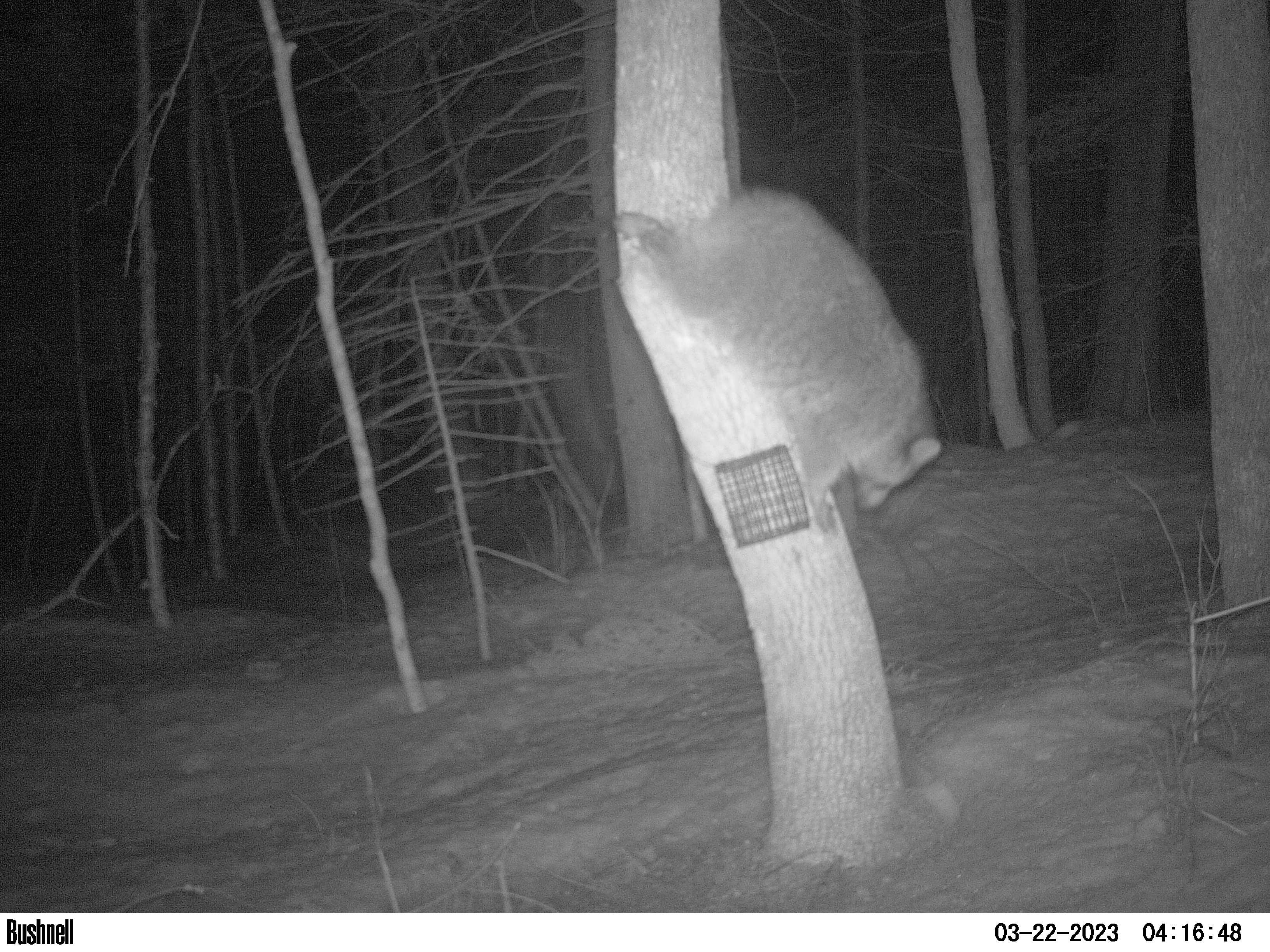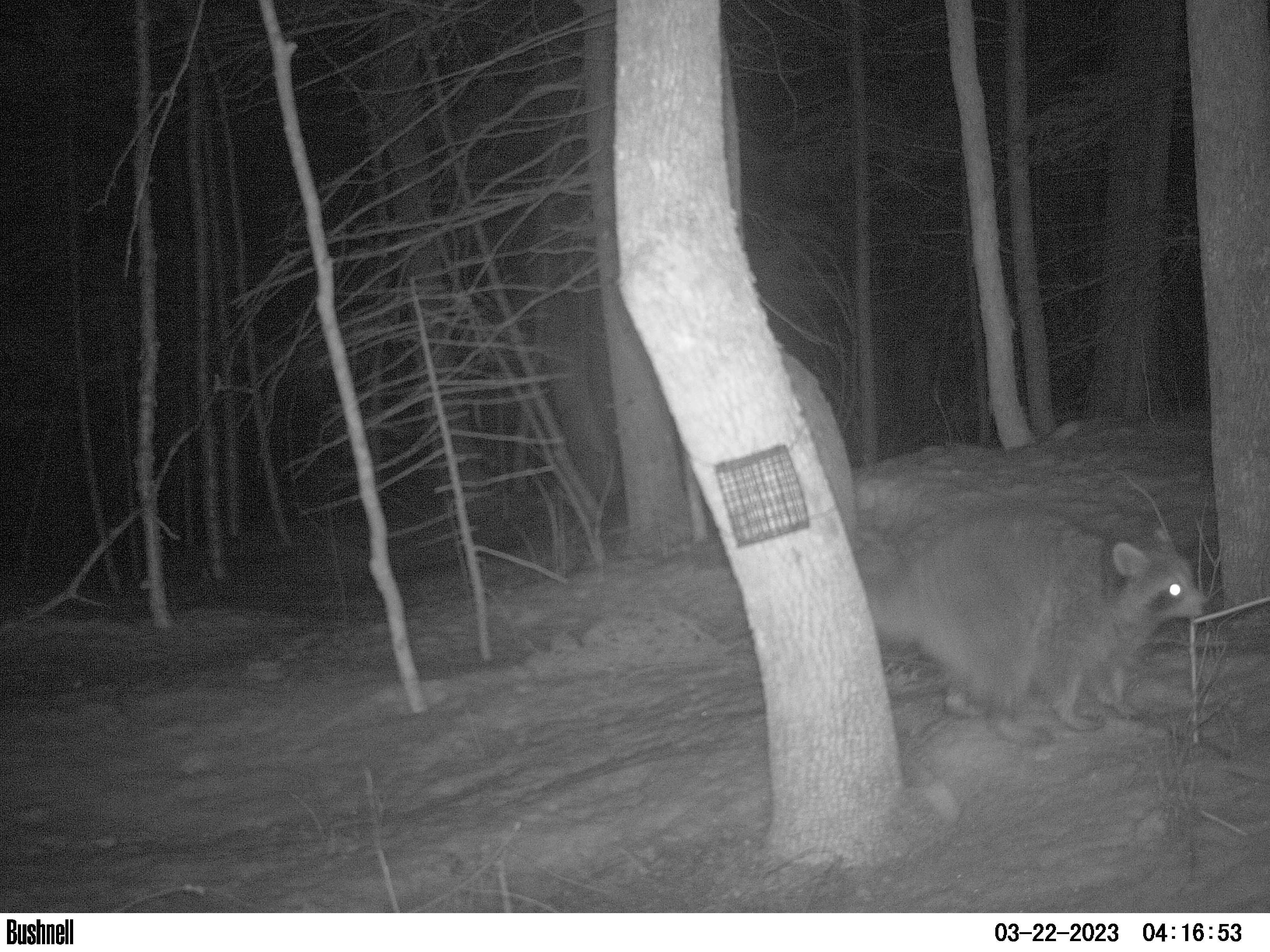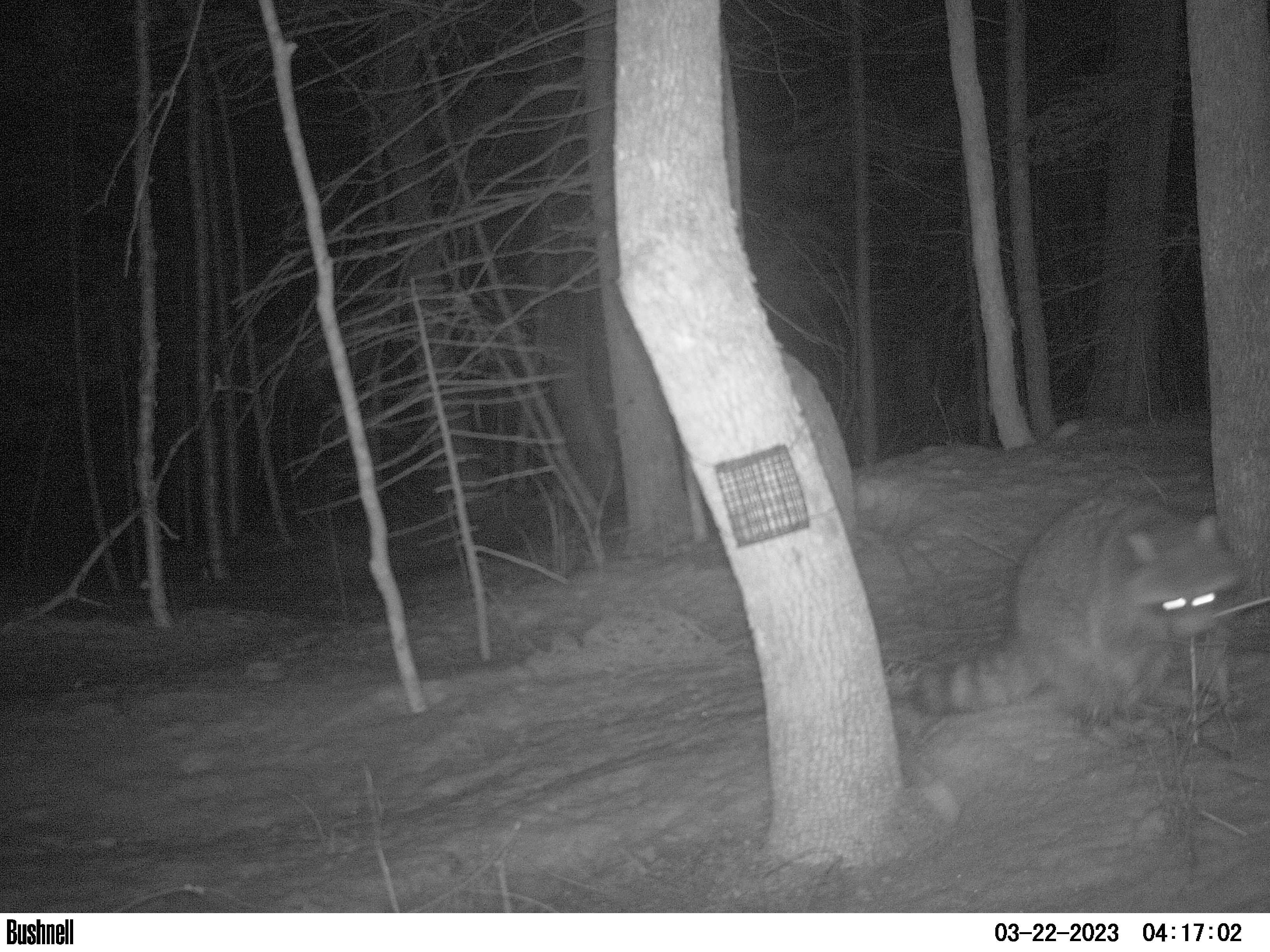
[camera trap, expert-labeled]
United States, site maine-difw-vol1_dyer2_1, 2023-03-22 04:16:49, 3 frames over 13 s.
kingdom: Animalia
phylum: Chordata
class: Mammalia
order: Carnivora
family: Procyonidae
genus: Procyon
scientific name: Procyon lotor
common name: raccoon